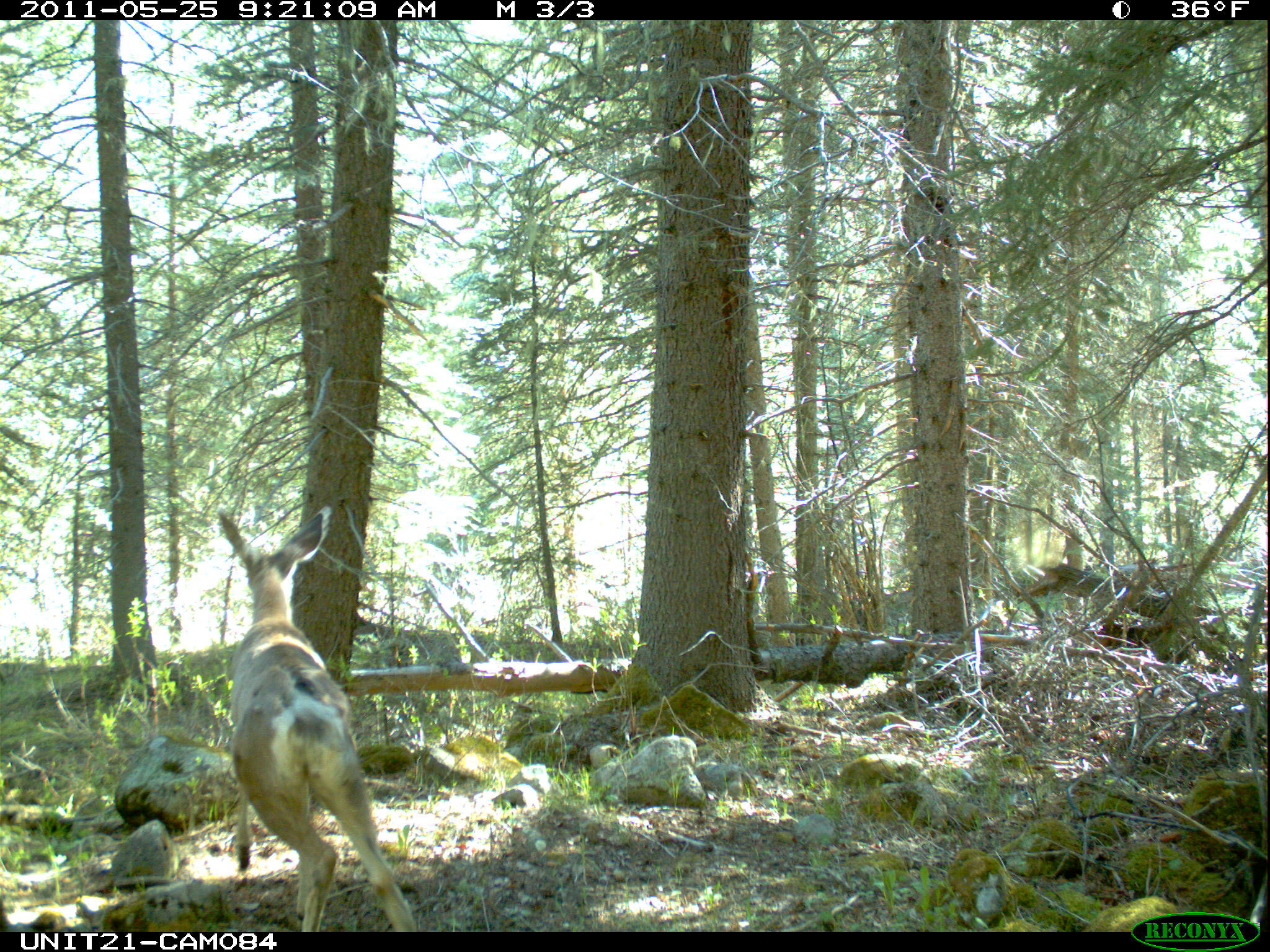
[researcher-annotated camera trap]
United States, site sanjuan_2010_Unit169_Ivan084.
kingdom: Animalia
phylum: Chordata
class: Mammalia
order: Artiodactyla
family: Cervidae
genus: Odocoileus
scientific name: Odocoileus hemionus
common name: mule deer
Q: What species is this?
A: Odocoileus hemionus (mule deer).